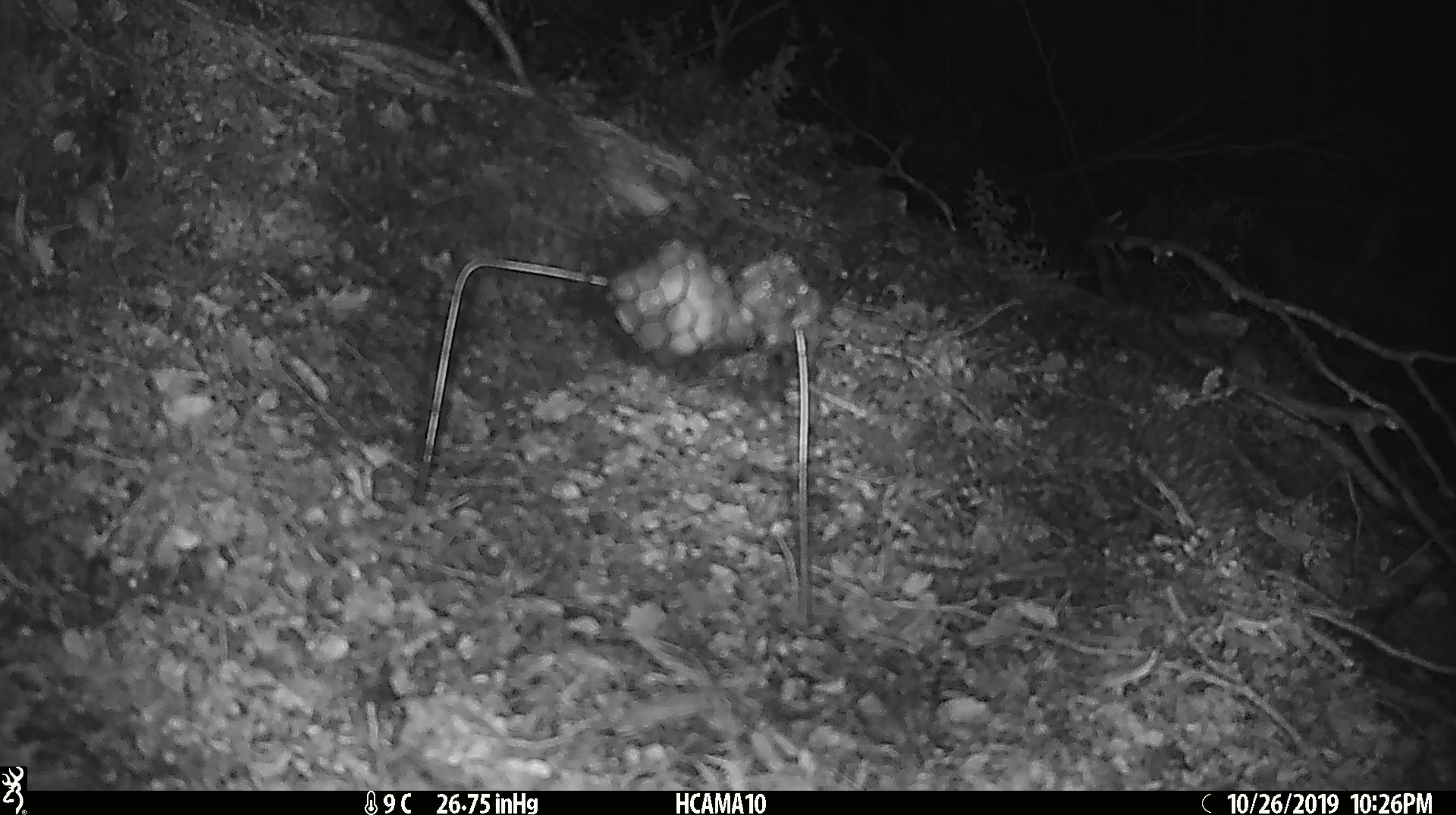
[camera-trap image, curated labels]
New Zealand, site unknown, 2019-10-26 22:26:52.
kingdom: Animalia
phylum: Chordata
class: Mammalia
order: Rodentia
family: Muridae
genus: Mus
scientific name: Mus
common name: mouse